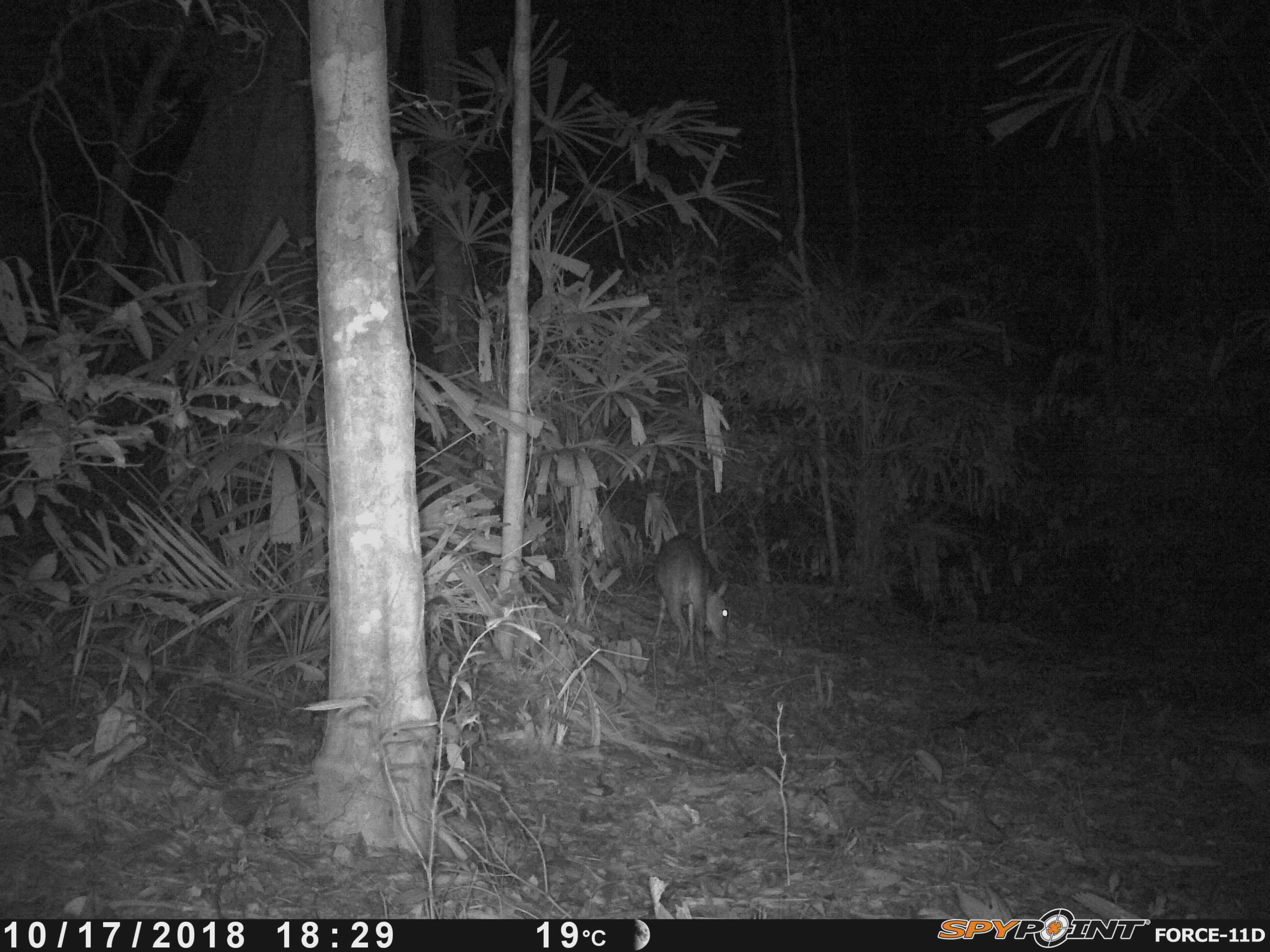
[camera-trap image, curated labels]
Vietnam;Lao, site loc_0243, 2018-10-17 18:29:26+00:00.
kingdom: Animalia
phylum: Chordata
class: Mammalia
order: Artiodactyla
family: Cervidae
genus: Muntiacus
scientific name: Muntiacus vuquangensis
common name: large-antlered muntjac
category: large antlered muntjac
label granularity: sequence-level